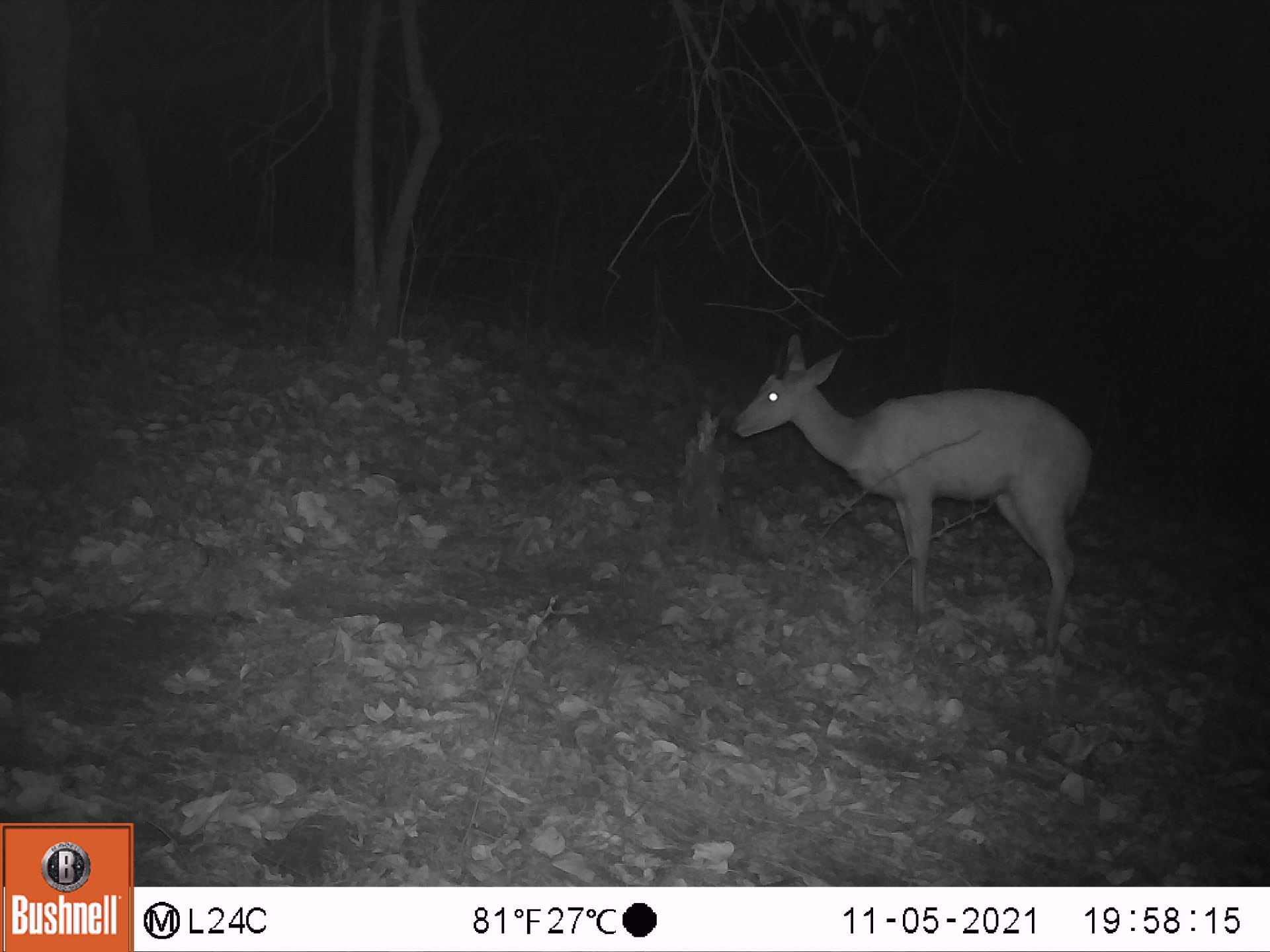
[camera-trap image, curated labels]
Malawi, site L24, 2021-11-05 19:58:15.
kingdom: Animalia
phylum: Chordata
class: Mammalia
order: Artiodactyla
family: Bovidae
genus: Tragelaphus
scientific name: Tragelaphus sylvaticus sylvaticus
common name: cape bushbuck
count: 1